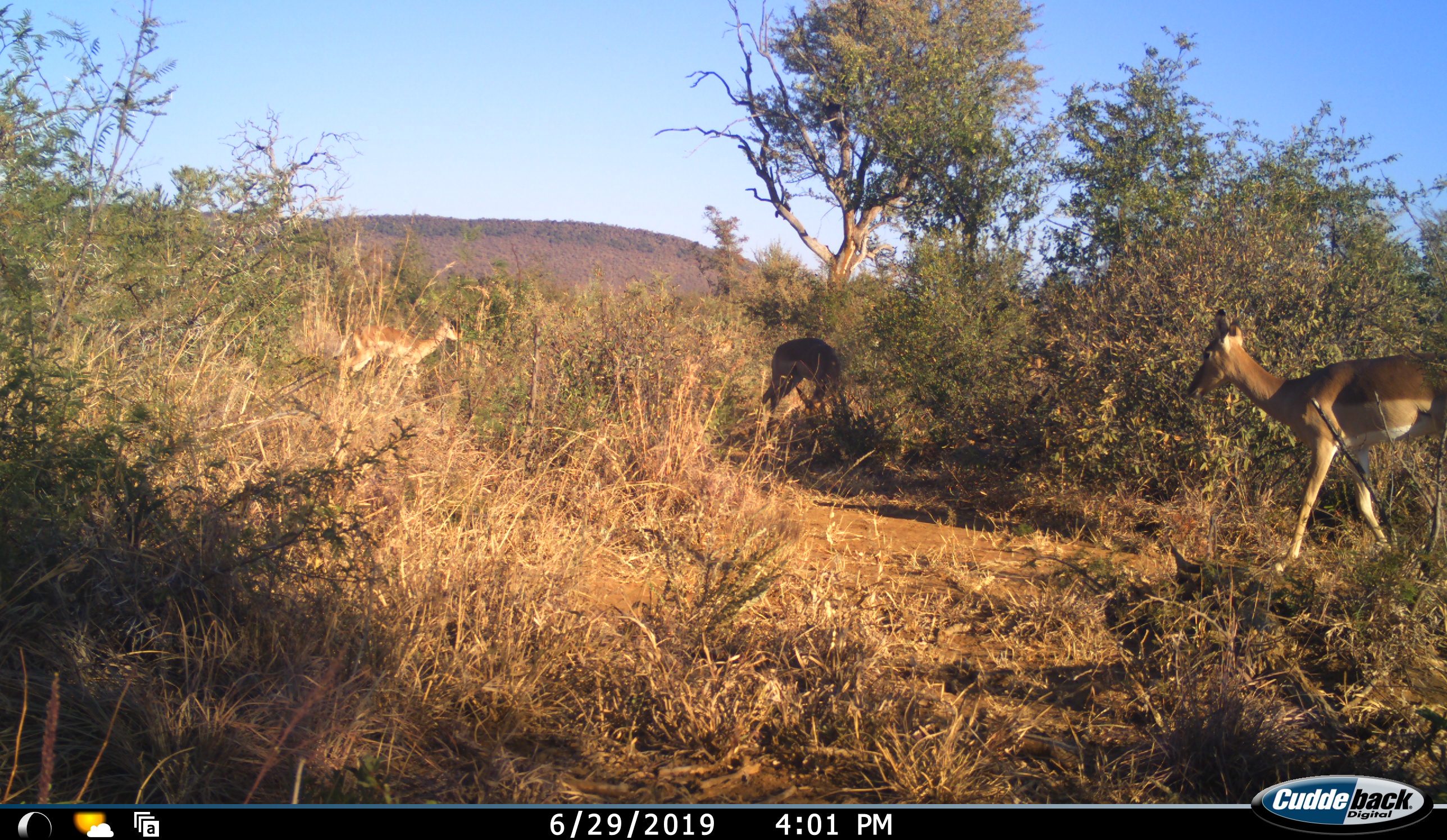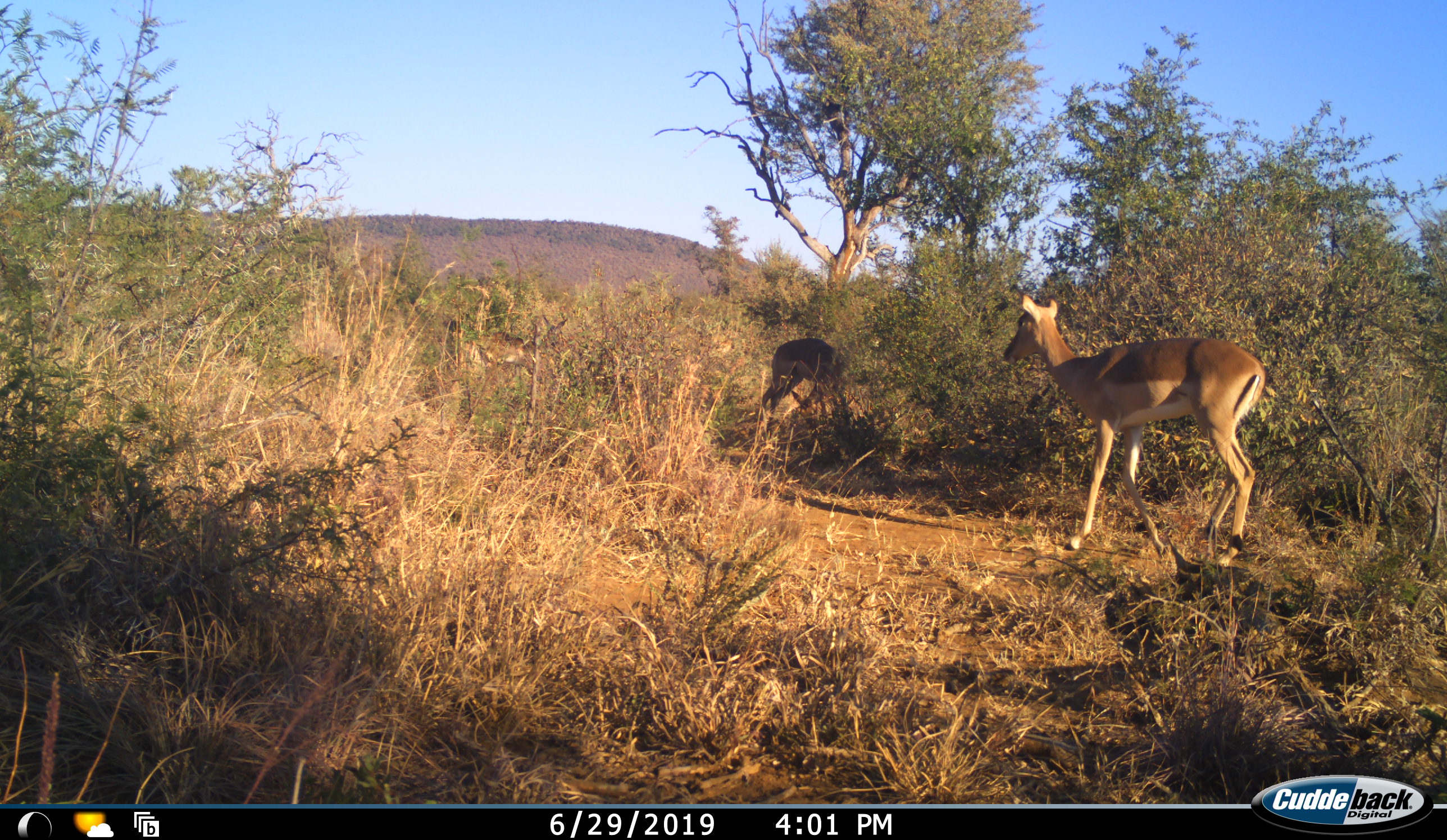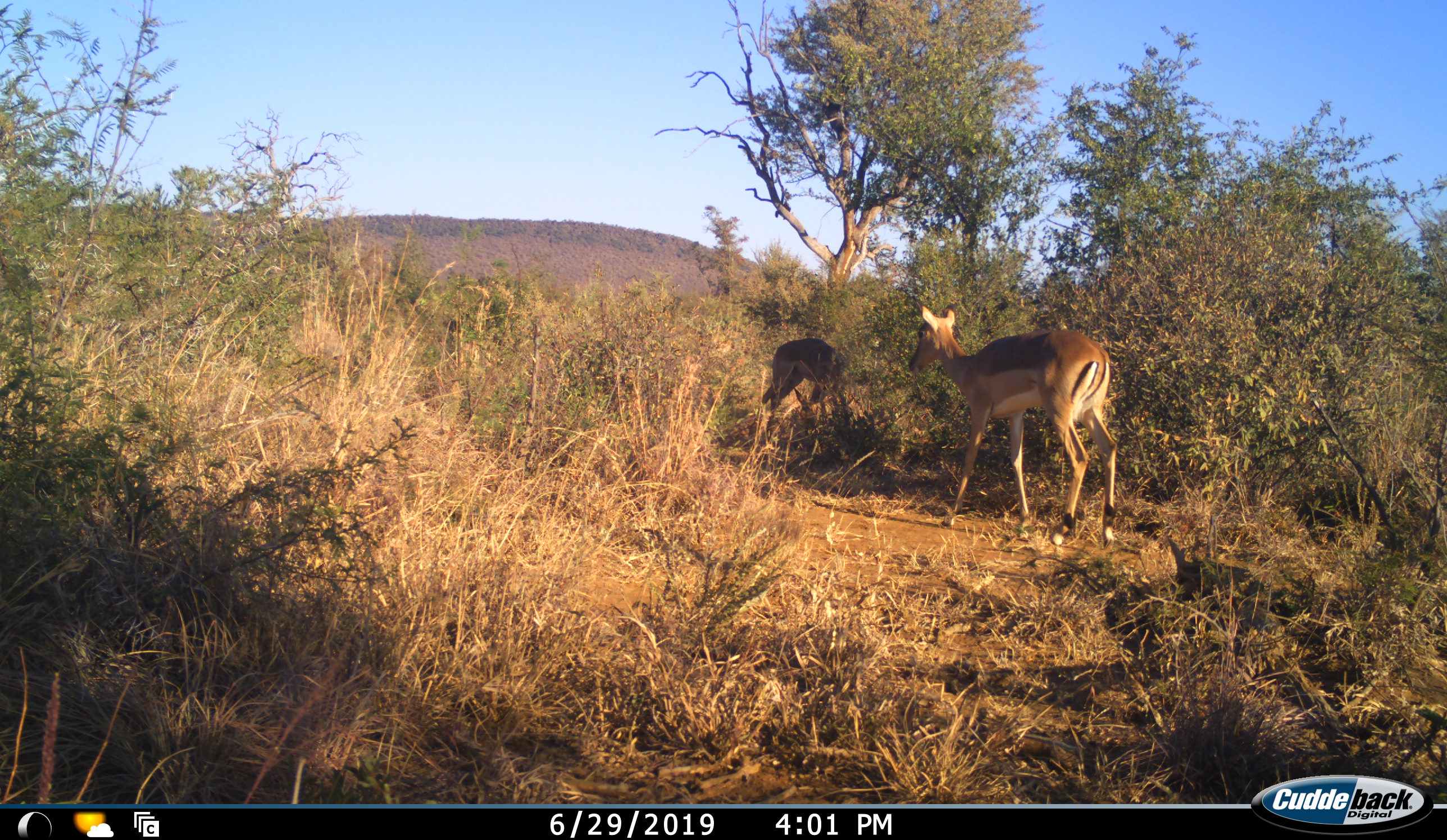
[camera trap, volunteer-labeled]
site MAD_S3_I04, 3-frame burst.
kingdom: Animalia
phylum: Chordata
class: Mammalia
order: Artiodactyla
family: Bovidae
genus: Aepyceros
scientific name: Aepyceros melampus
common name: impala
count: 3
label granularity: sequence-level